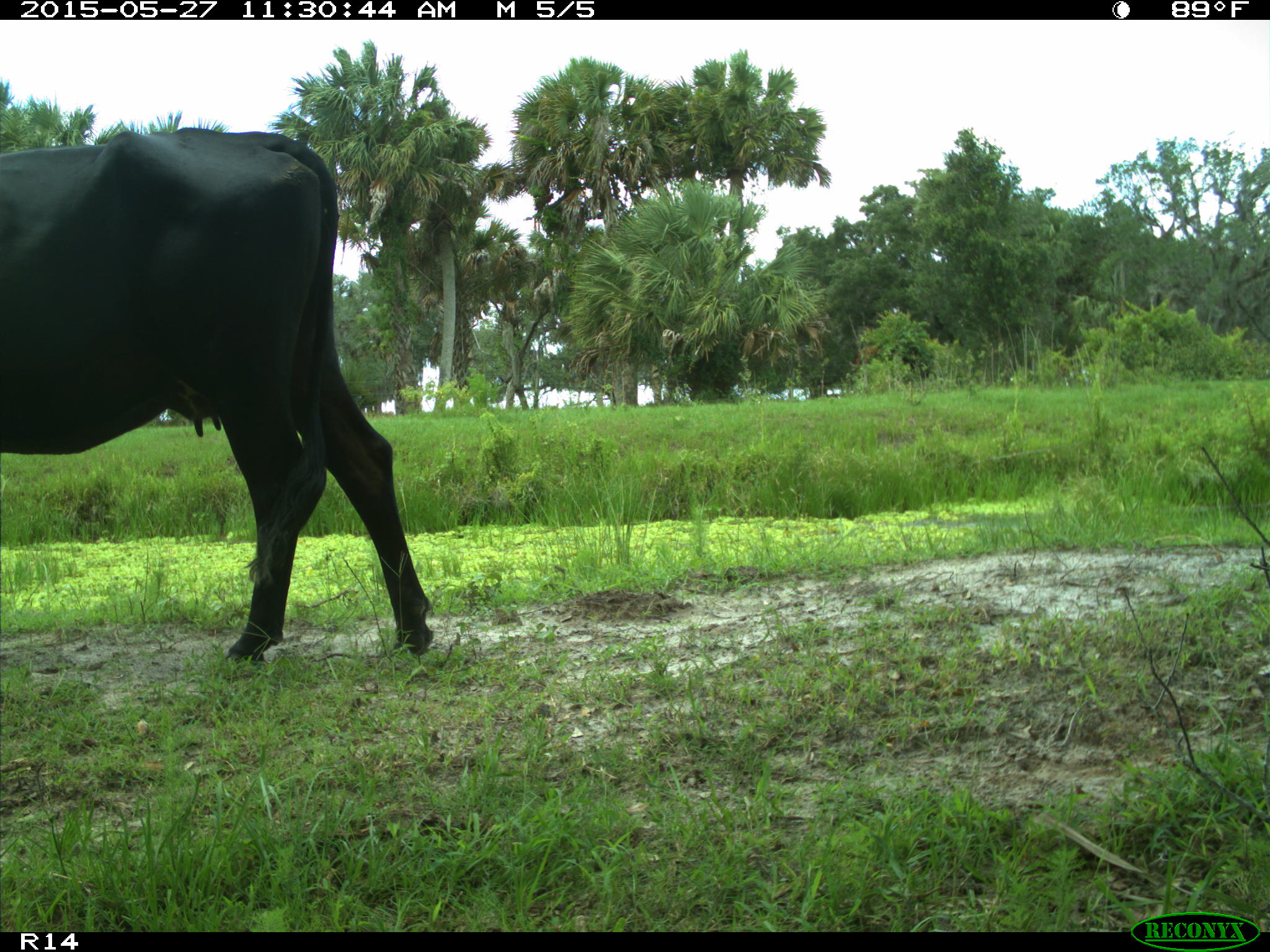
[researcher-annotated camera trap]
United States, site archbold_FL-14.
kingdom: Animalia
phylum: Chordata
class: Mammalia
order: Artiodactyla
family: Bovidae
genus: Bos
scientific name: Bos taurus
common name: domestic cow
Bos taurus (domestic cow).